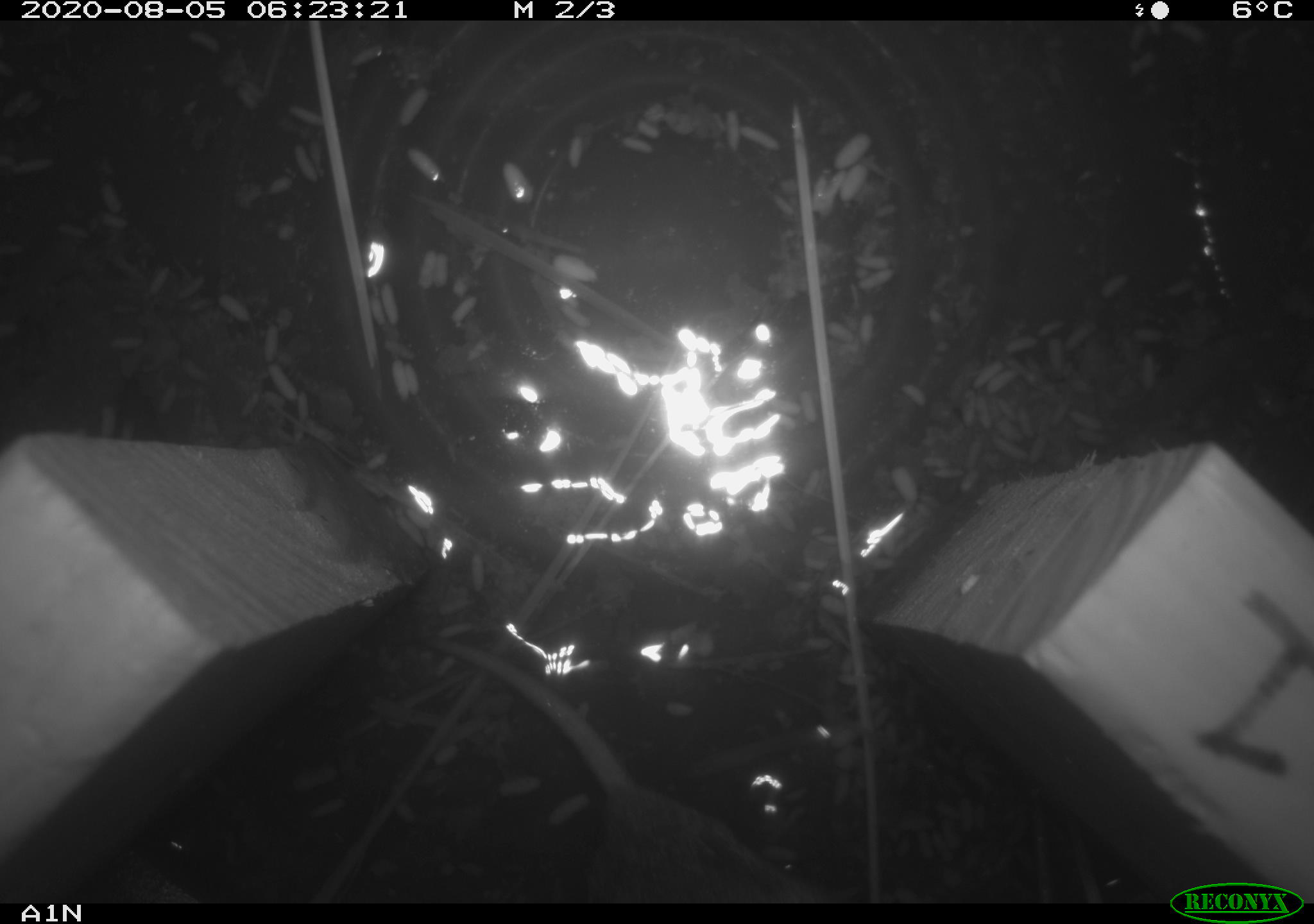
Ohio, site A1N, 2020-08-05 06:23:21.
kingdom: Animalia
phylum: Chordata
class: Mammalia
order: Rodentia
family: Cricetidae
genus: Microtus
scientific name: Microtus pennsylvanicus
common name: meadow vole